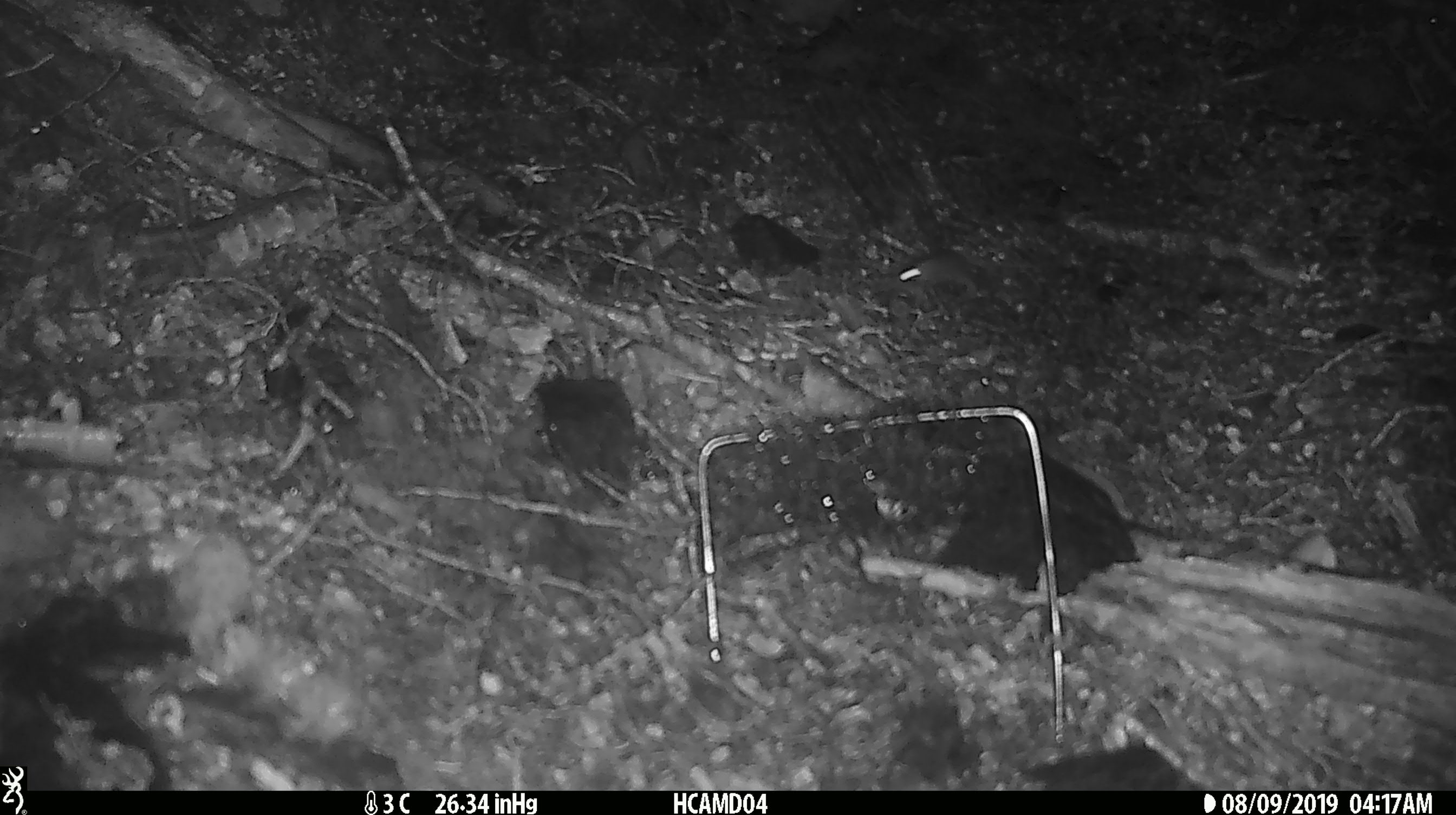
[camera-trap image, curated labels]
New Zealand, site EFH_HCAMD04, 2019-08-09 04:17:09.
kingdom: Animalia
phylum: Chordata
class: Mammalia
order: Rodentia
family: Muridae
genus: Mus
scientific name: Mus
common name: mouse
Mouse (Mus).